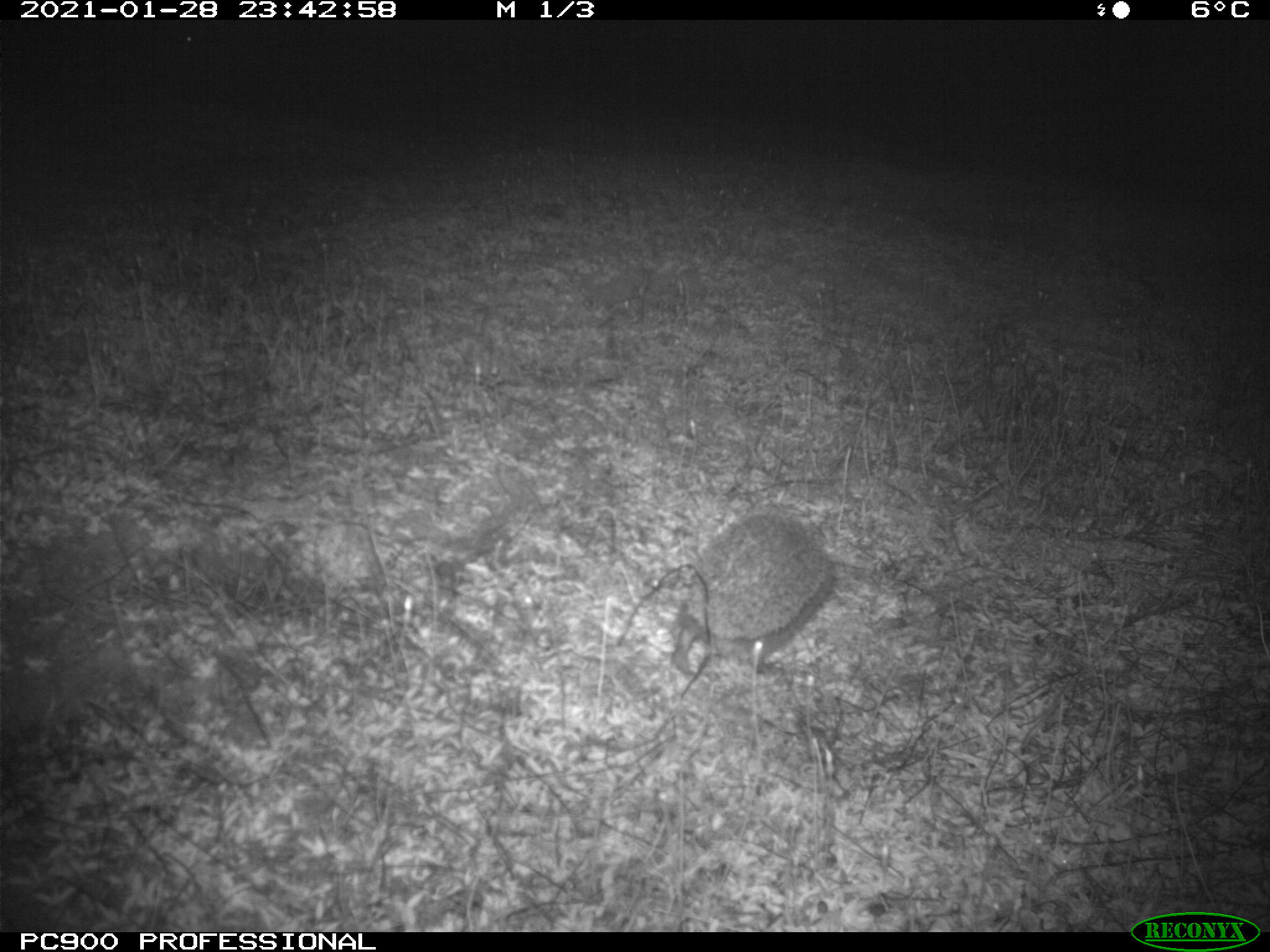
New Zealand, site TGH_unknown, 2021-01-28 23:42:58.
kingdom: Animalia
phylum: Chordata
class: Mammalia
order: Eulipotyphla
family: Erinaceidae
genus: Erinaceus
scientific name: Erinaceus europaeus europaeus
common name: european hedgehog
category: hedgehog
Hedgehog (european hedgehog) (Erinaceus europaeus europaeus).